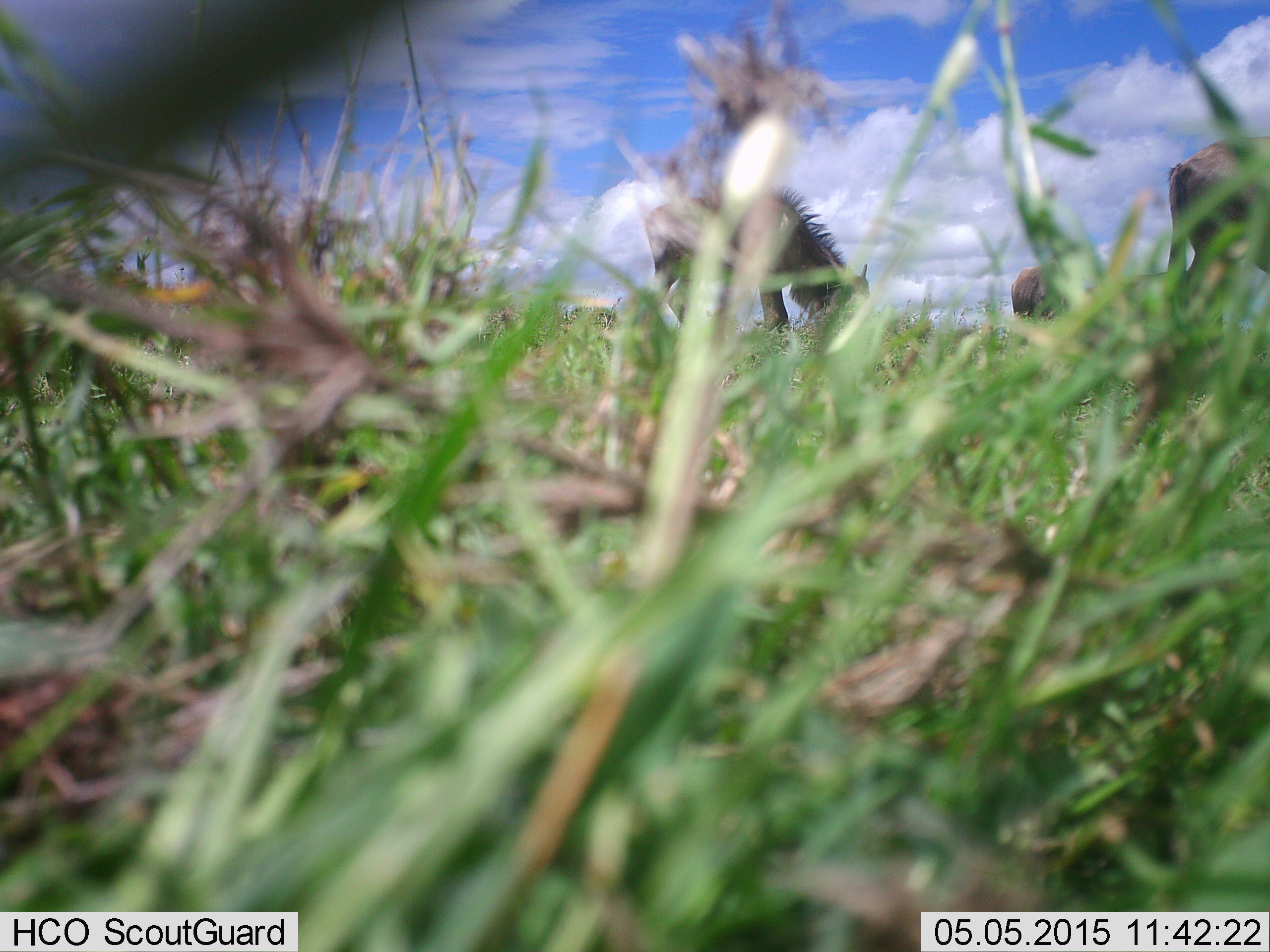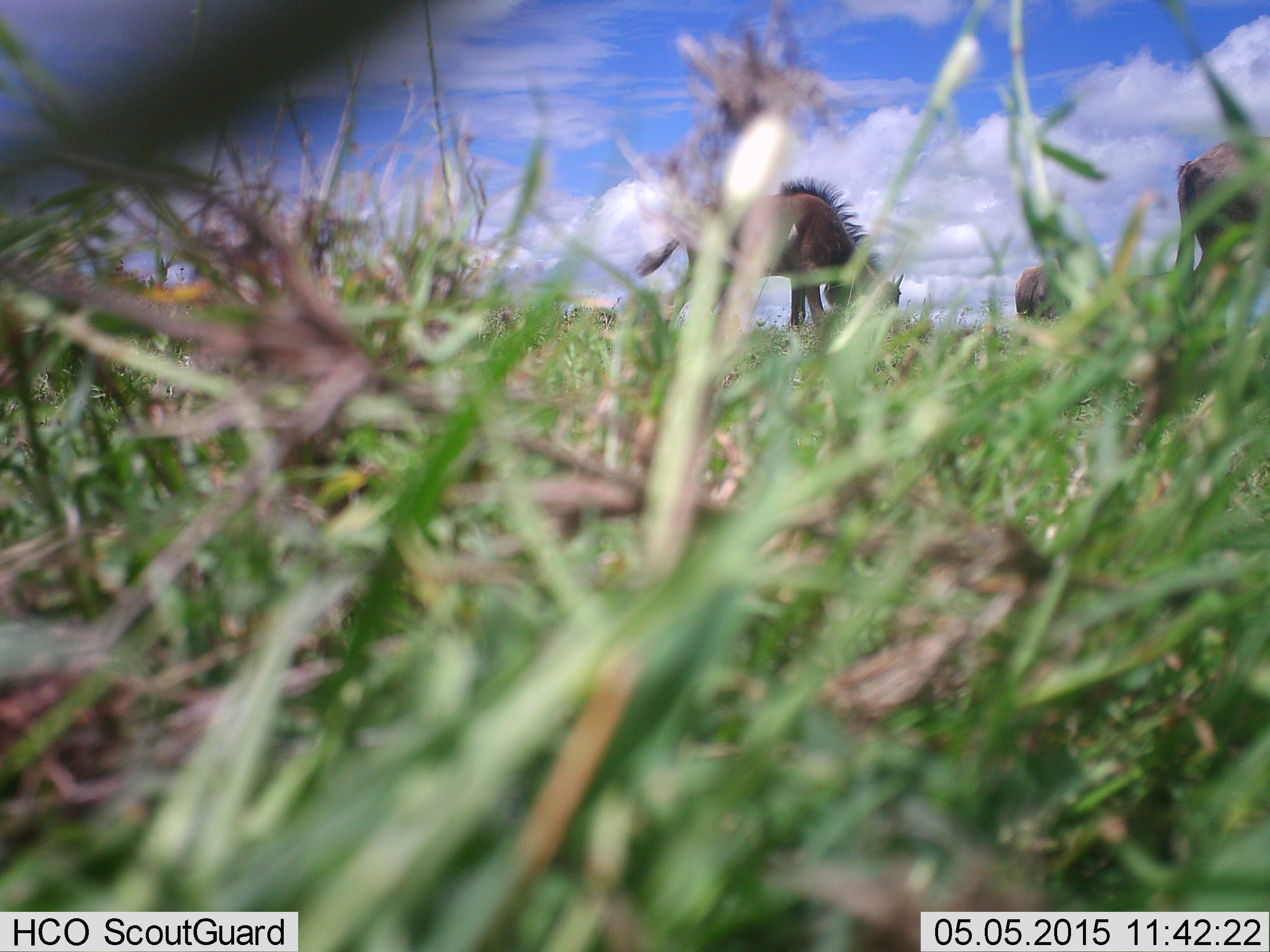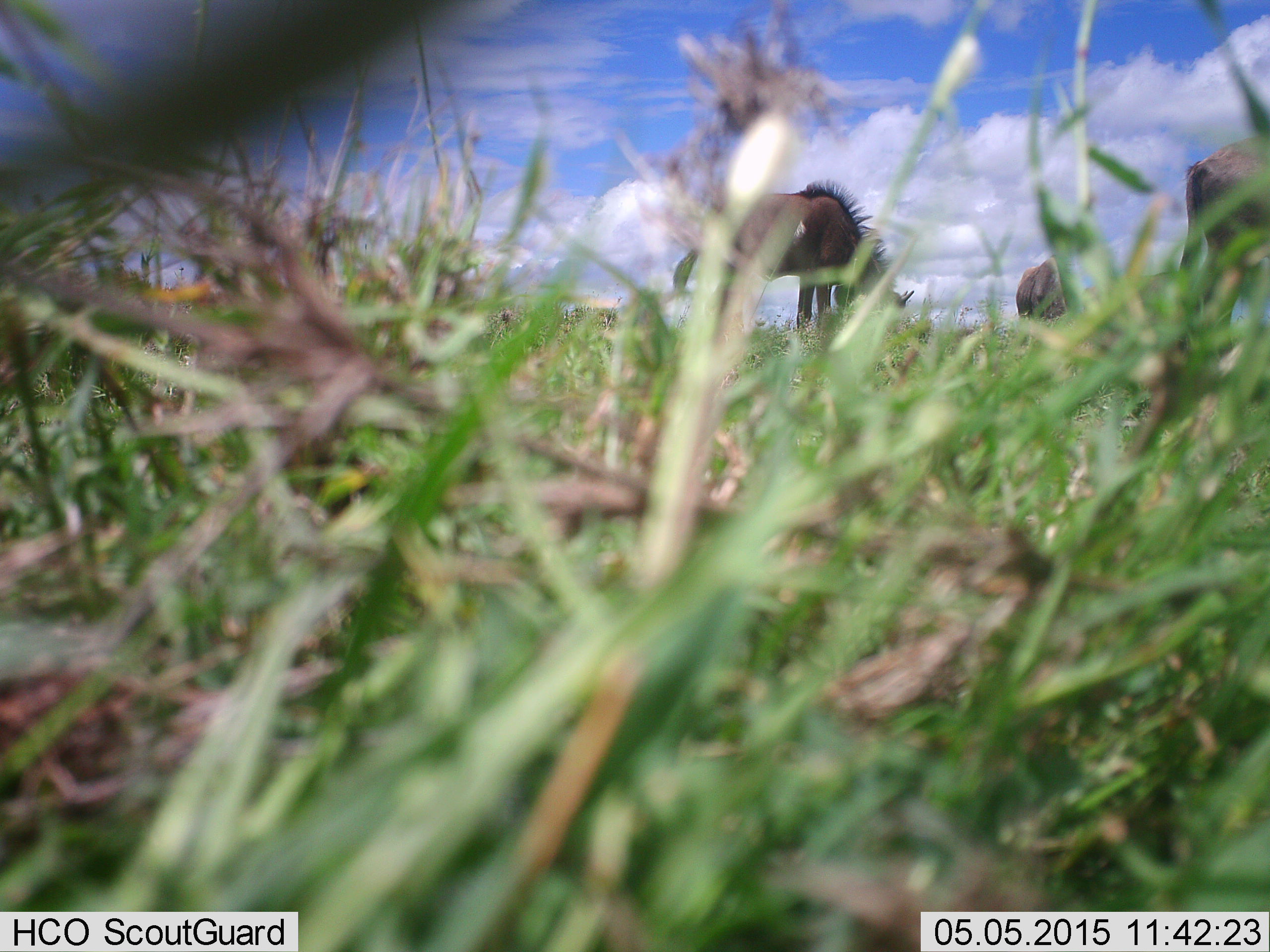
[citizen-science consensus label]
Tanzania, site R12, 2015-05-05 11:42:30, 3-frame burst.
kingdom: Animalia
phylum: Chordata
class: Mammalia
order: Artiodactyla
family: Bovidae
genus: Connochaetes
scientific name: Connochaetes taurinus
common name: blue wildebeest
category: wildebeest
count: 3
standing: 30%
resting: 0%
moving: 20%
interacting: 0%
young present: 10%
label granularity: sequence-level